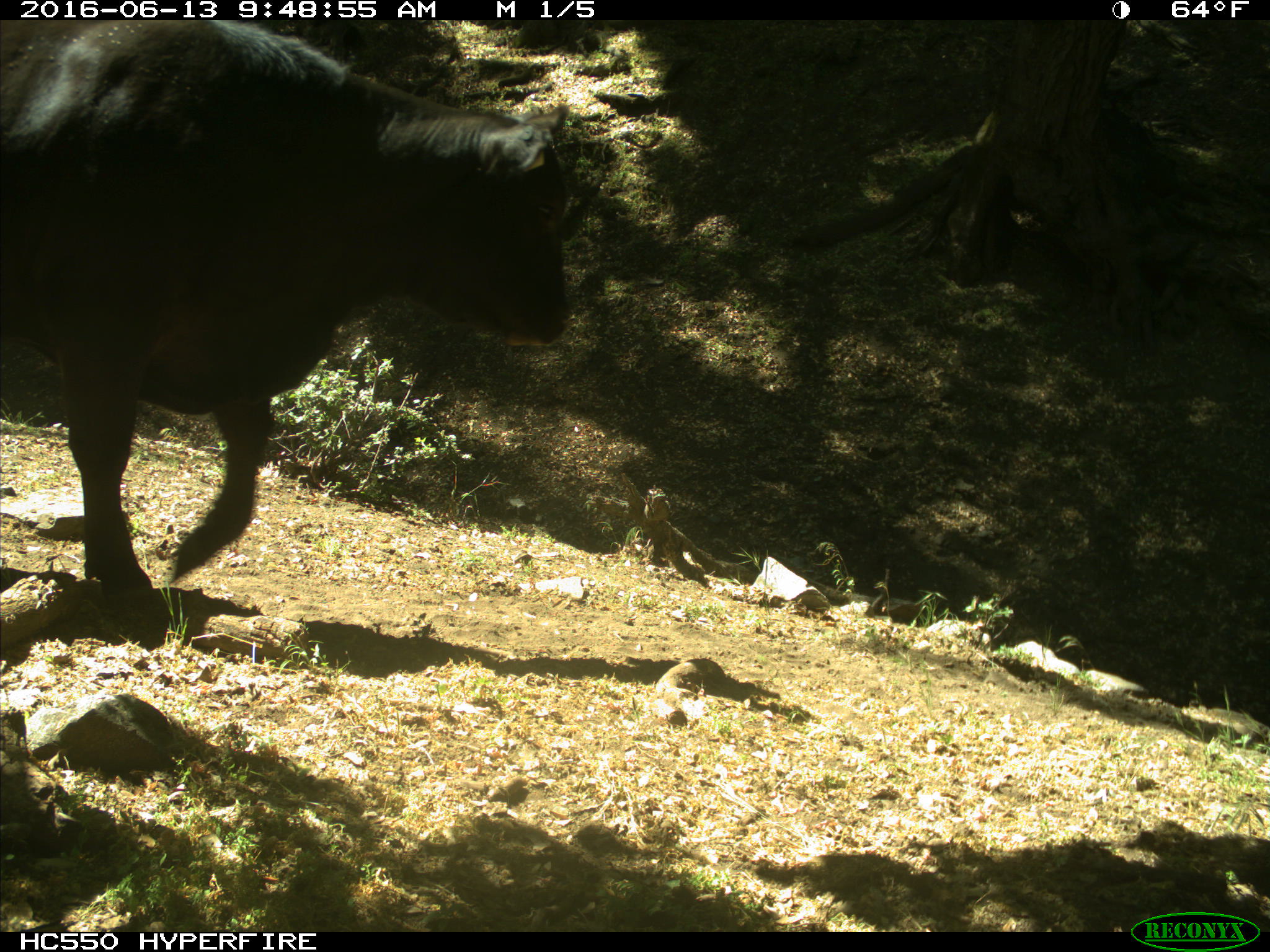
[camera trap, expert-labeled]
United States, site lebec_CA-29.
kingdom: Animalia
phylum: Chordata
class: Mammalia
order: Artiodactyla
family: Bovidae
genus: Bos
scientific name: Bos taurus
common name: domestic cow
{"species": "Bos taurus (domestic cow)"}